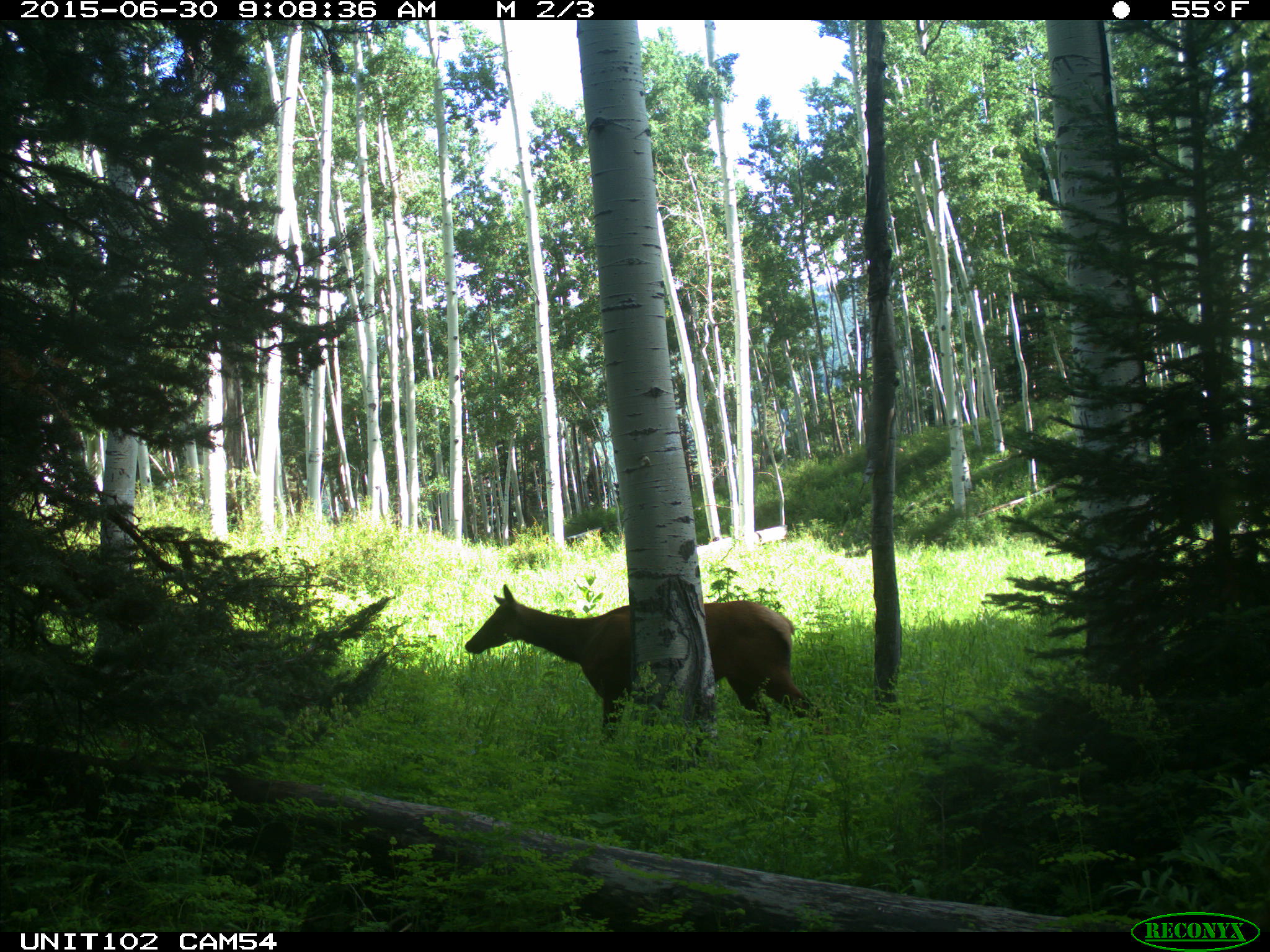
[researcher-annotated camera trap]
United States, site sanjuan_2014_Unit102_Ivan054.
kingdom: Animalia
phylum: Chordata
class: Mammalia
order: Artiodactyla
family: Cervidae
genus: Cervus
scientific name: Cervus elaphus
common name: red deer